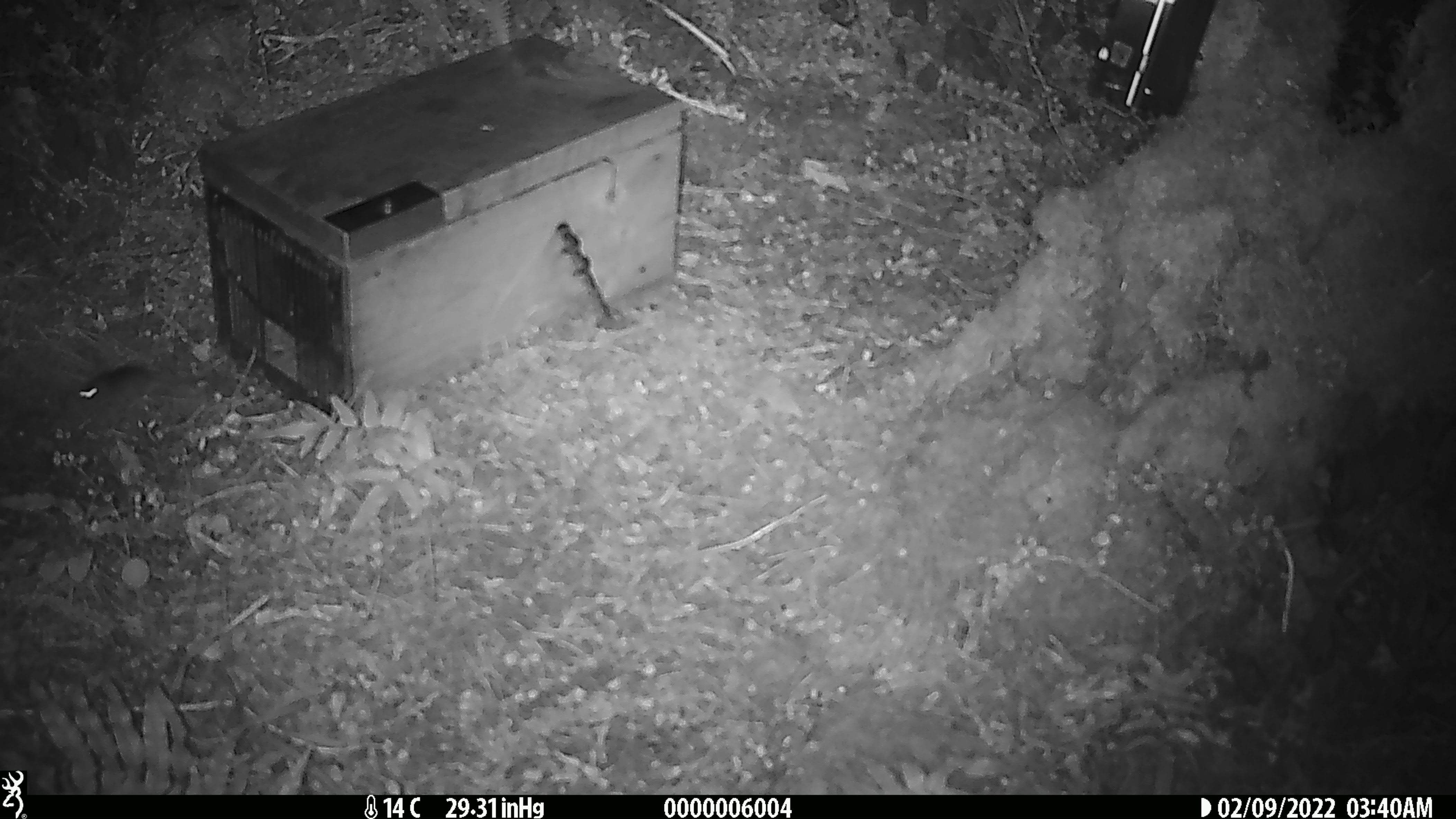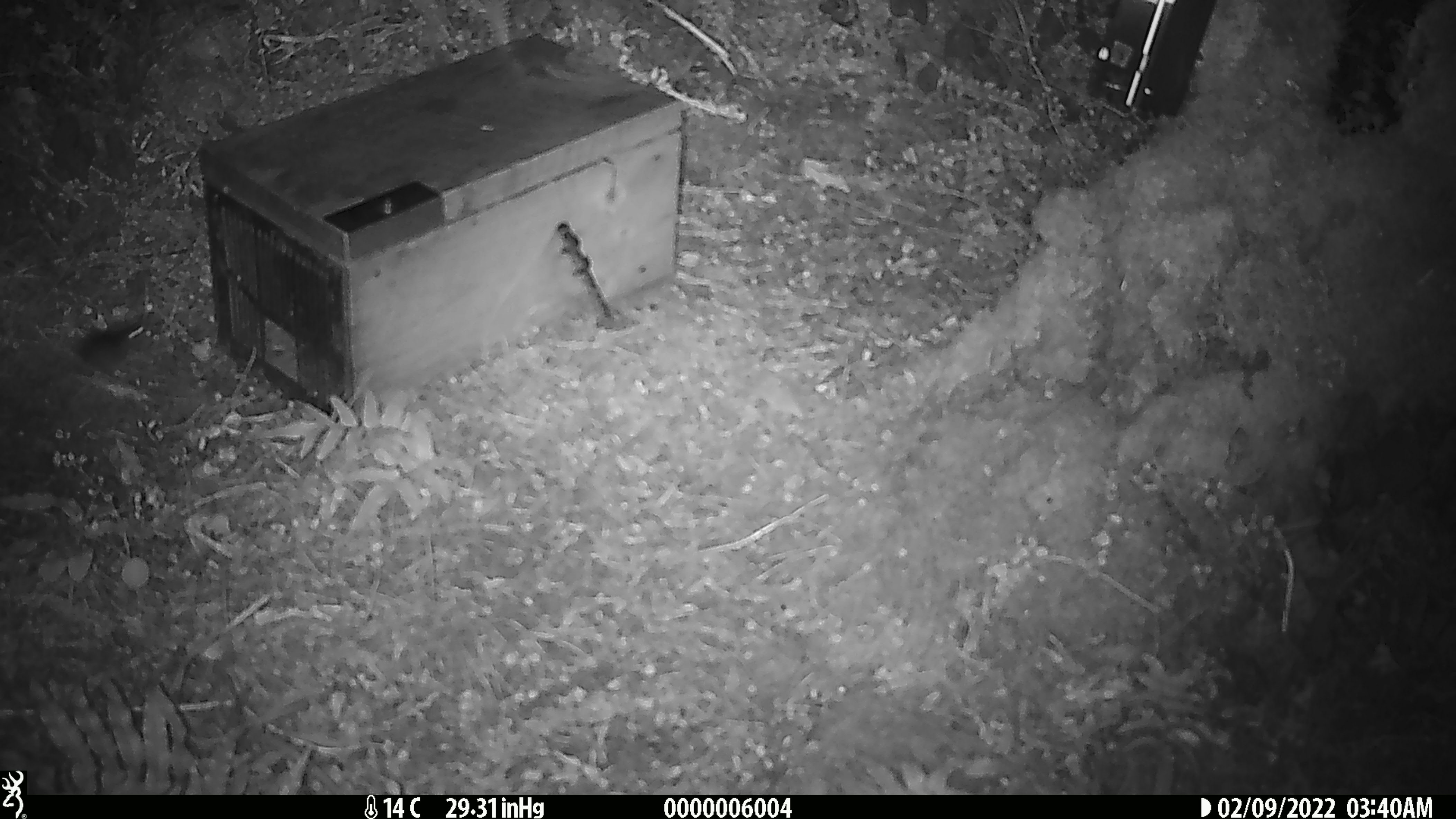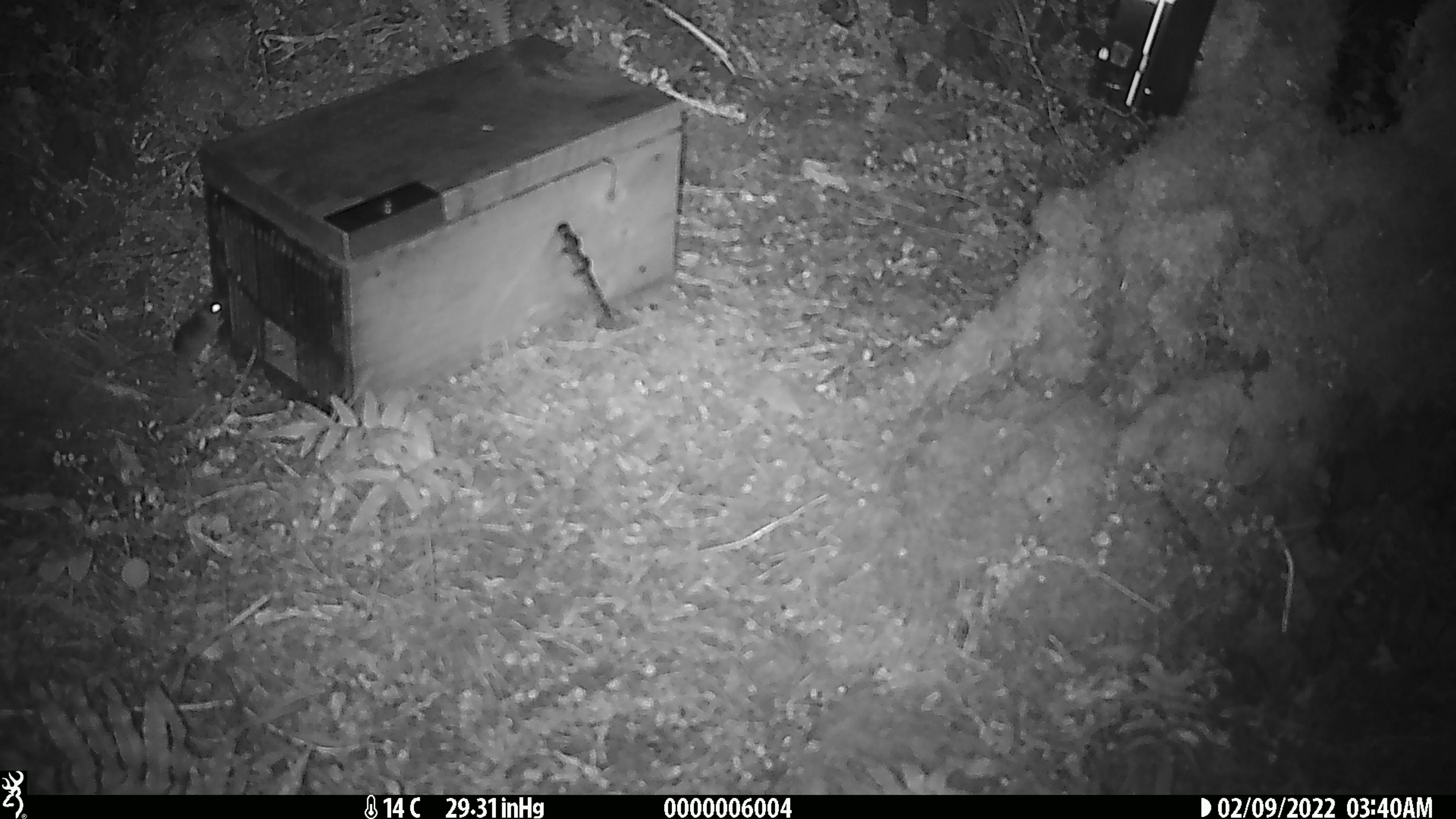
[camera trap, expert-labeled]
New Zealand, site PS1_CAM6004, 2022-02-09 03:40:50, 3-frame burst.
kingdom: Animalia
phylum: Chordata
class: Mammalia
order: Rodentia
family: Muridae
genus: Mus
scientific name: Mus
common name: mouse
Mouse (Mus).